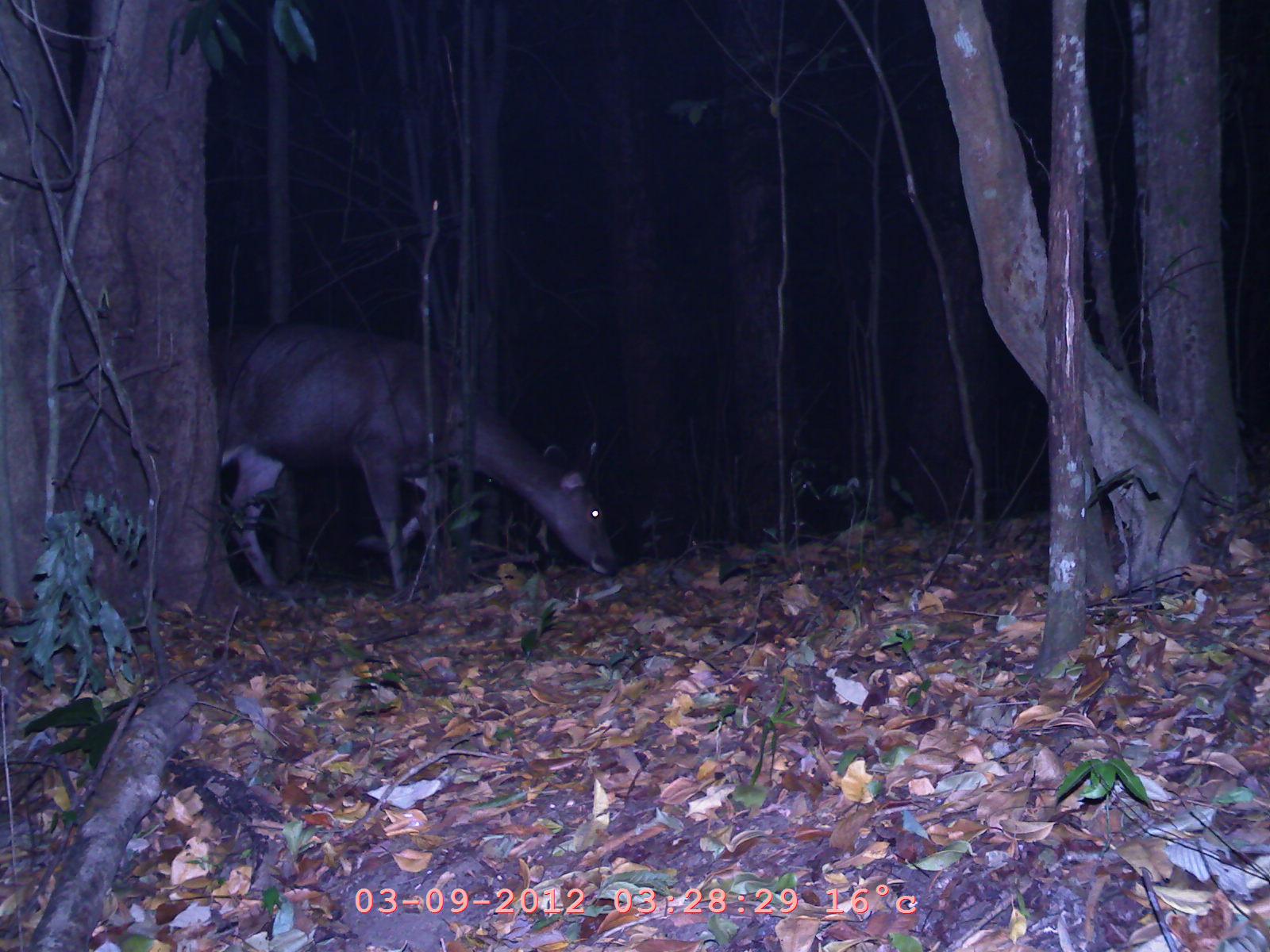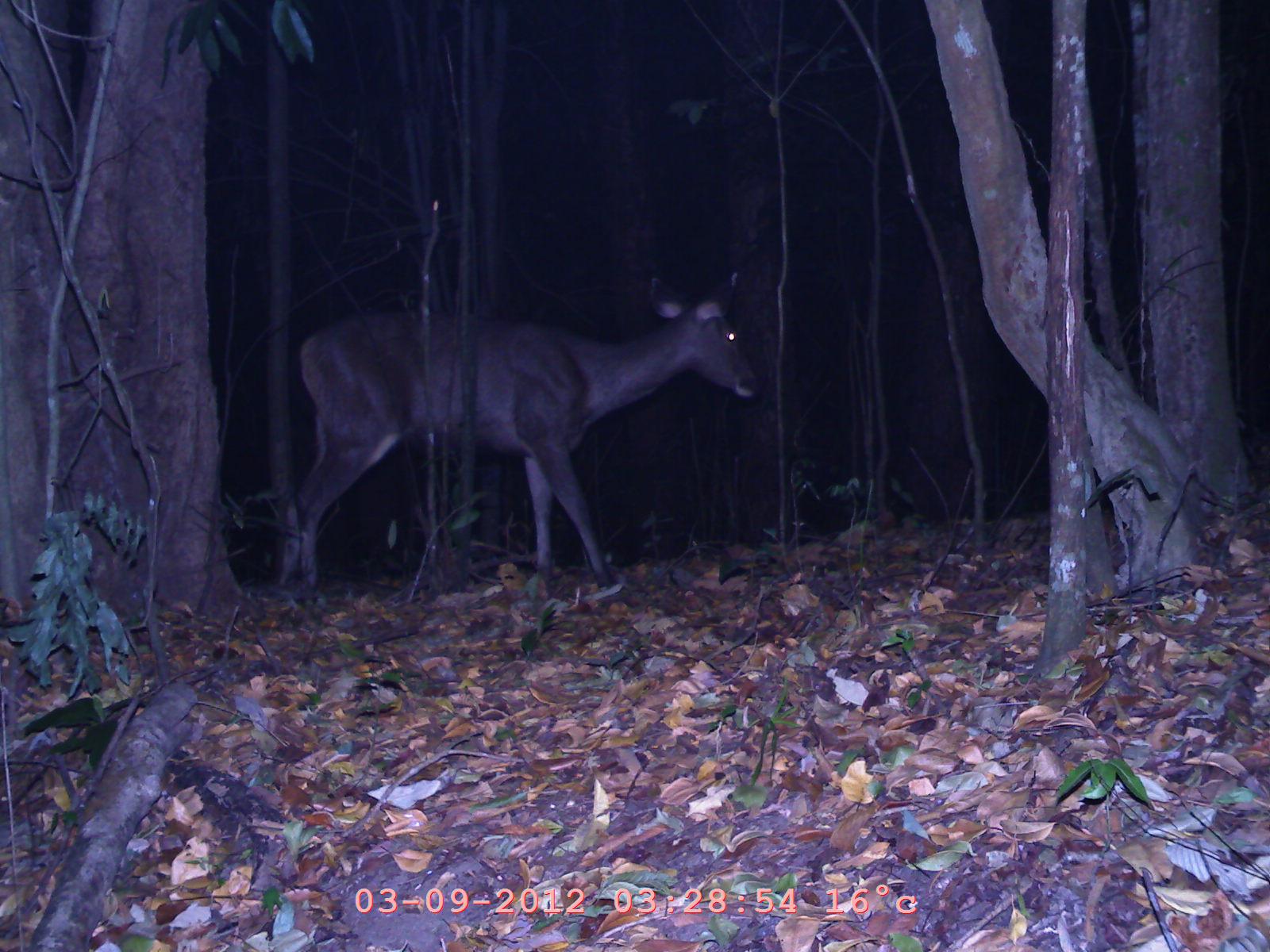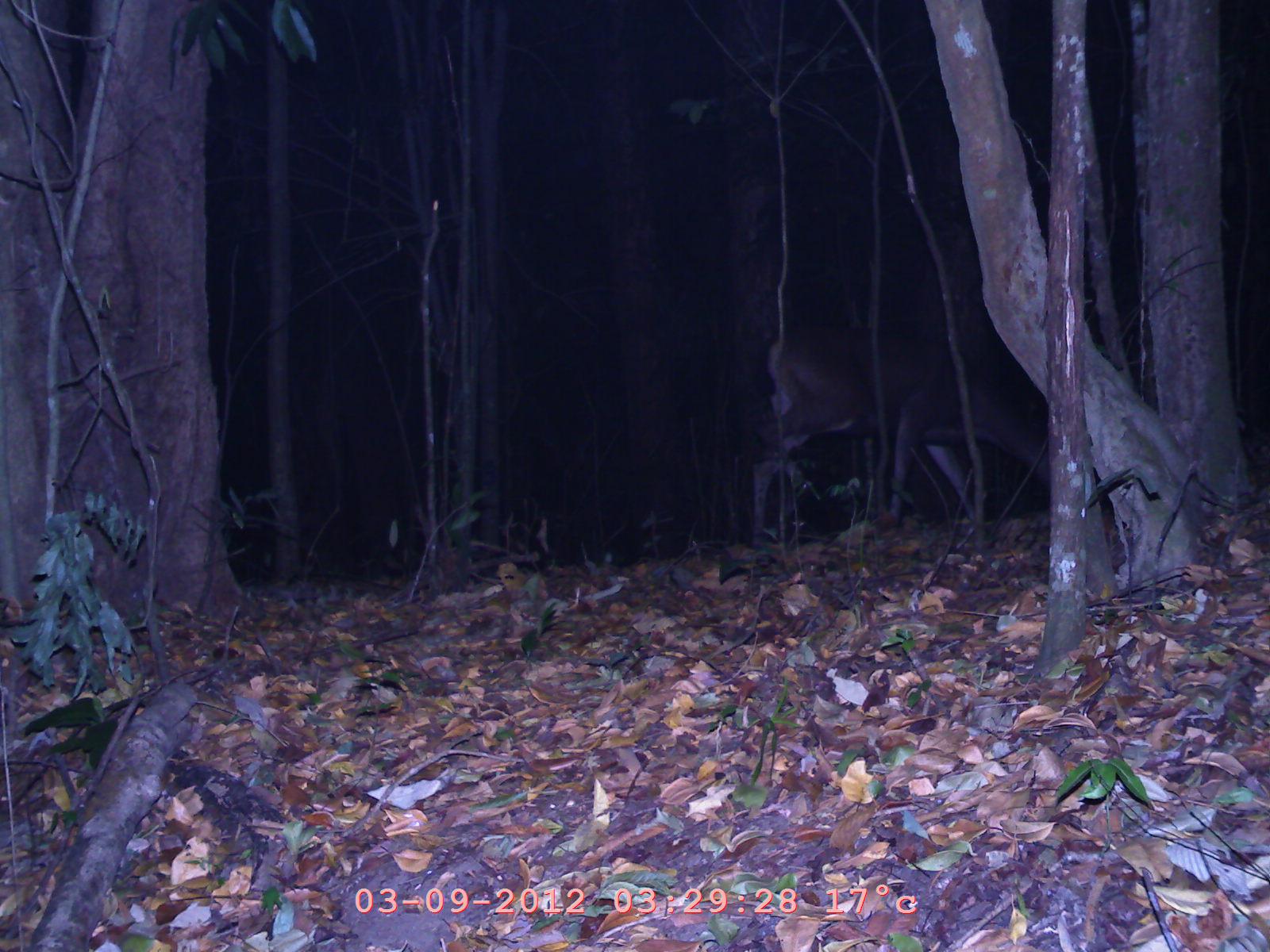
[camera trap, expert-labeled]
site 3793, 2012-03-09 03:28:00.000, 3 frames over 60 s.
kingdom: Animalia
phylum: Chordata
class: Mammalia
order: Artiodactyla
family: Cervidae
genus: Rusa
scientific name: Rusa unicolor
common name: sambar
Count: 1.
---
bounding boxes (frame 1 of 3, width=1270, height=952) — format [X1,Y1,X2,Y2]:
rusa unicolor: [204,311,620,594]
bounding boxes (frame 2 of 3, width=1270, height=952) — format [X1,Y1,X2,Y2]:
rusa unicolor: [272,264,761,597]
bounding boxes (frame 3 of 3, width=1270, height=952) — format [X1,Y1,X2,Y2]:
rusa unicolor: [742,320,1048,552]